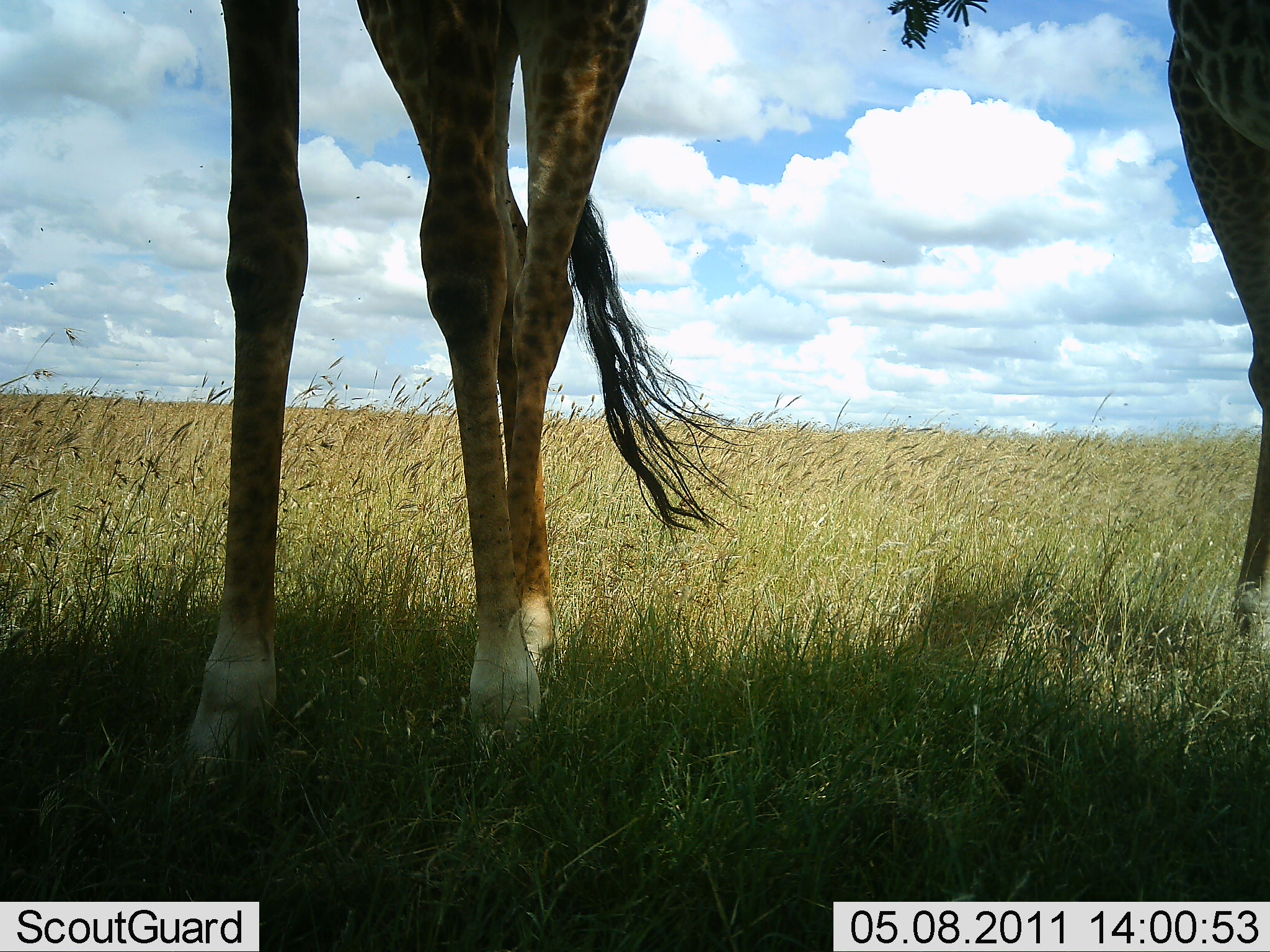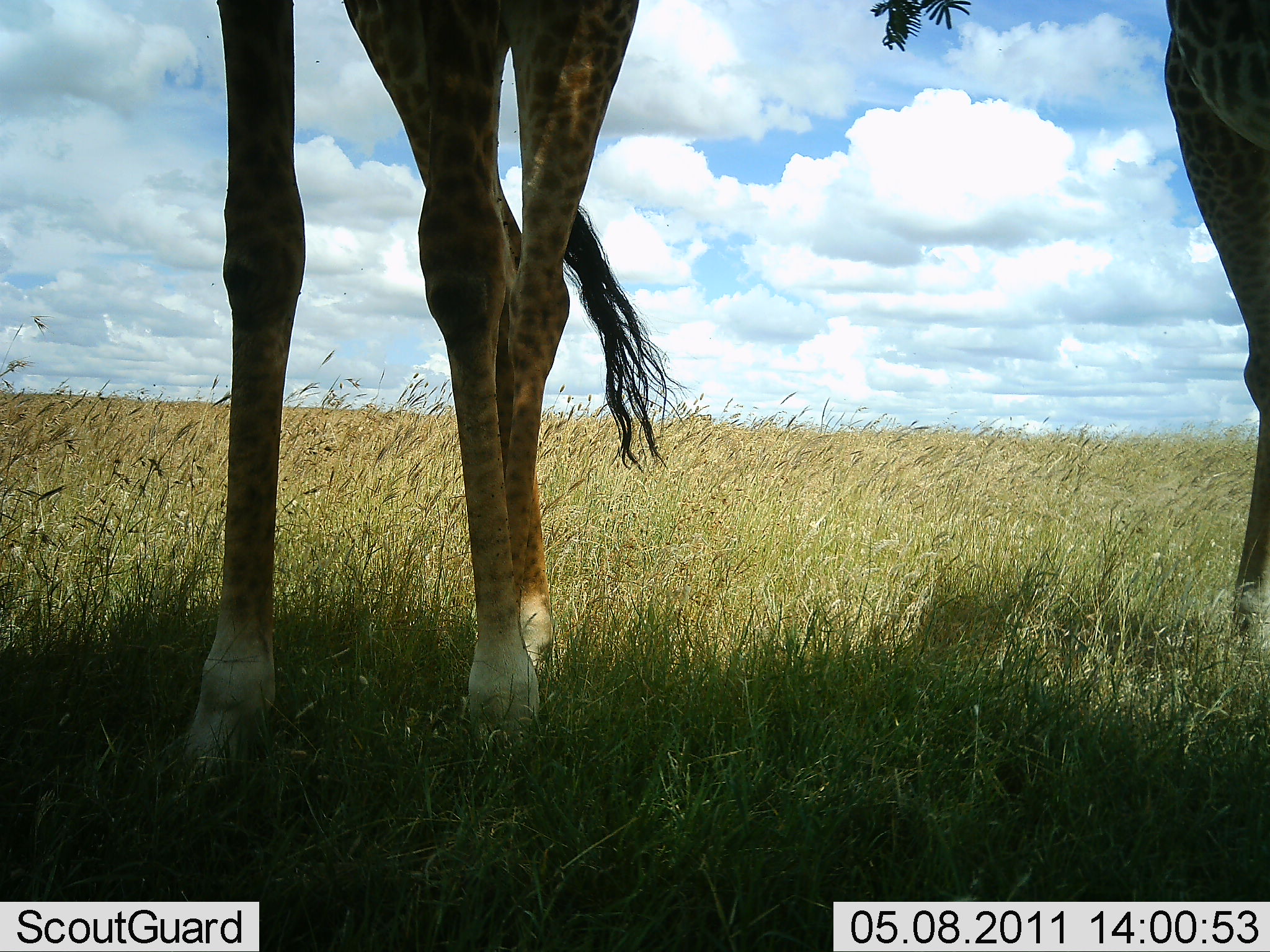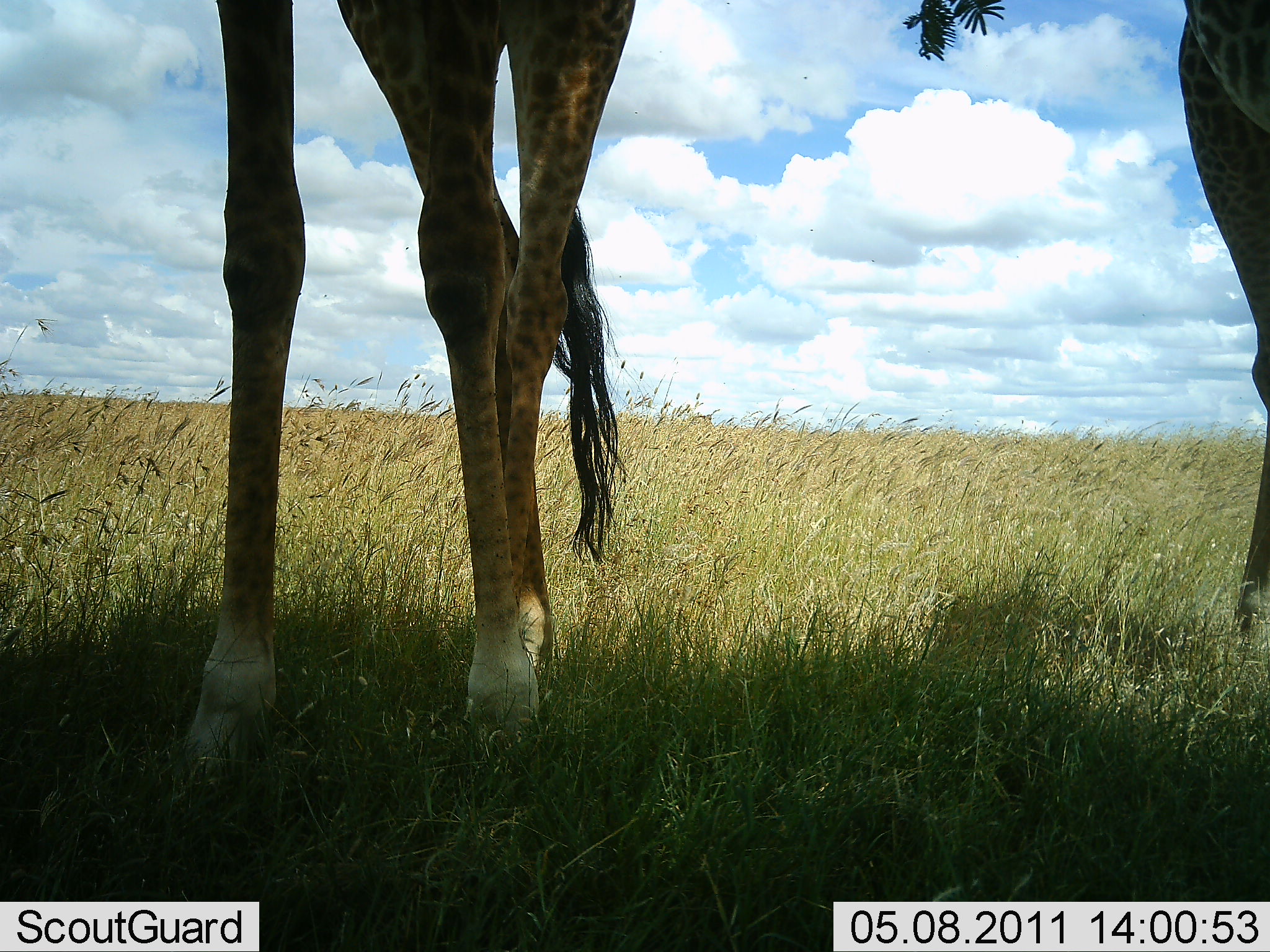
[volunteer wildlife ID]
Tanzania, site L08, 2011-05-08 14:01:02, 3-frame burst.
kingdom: Animalia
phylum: Chordata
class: Mammalia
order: Artiodactyla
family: Giraffidae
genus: Giraffa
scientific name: Giraffa camelopardalis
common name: giraffe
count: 2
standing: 90%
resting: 0%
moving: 10%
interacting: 0%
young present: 0%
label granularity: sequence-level